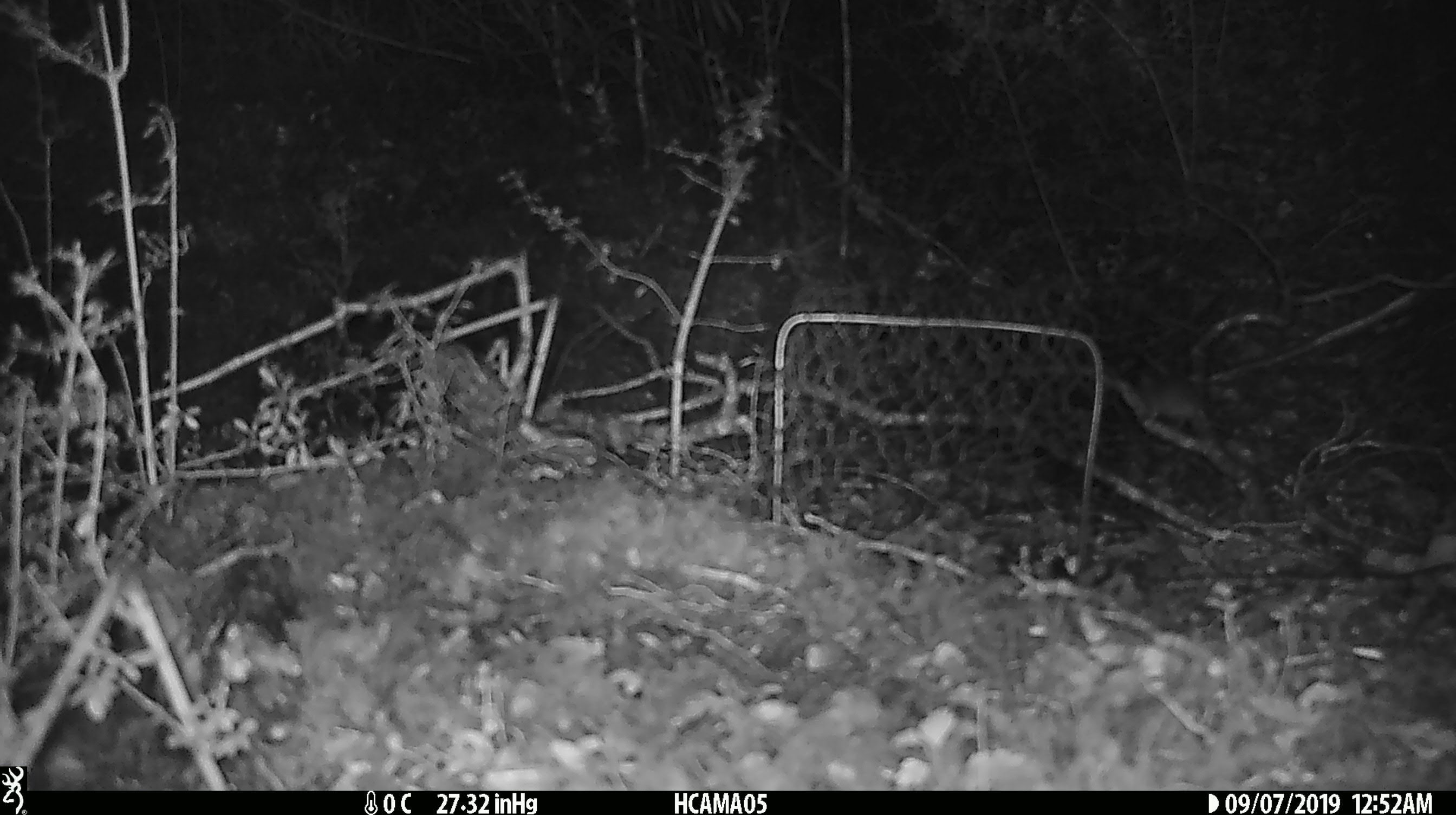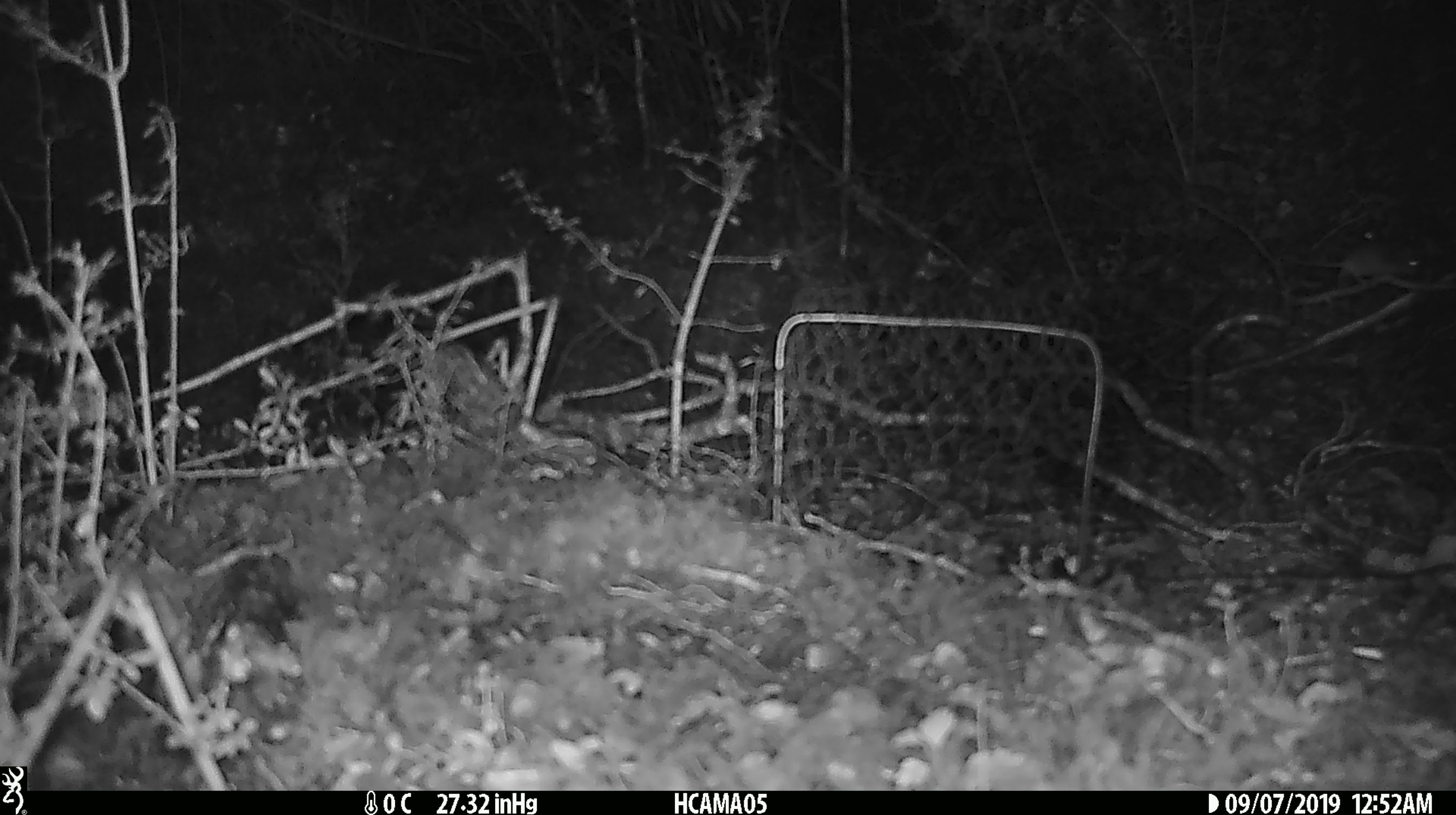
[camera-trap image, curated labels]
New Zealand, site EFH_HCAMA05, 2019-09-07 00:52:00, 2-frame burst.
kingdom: Animalia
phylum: Chordata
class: Mammalia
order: Rodentia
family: Muridae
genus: Mus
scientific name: Mus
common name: mouse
Mouse (Mus).